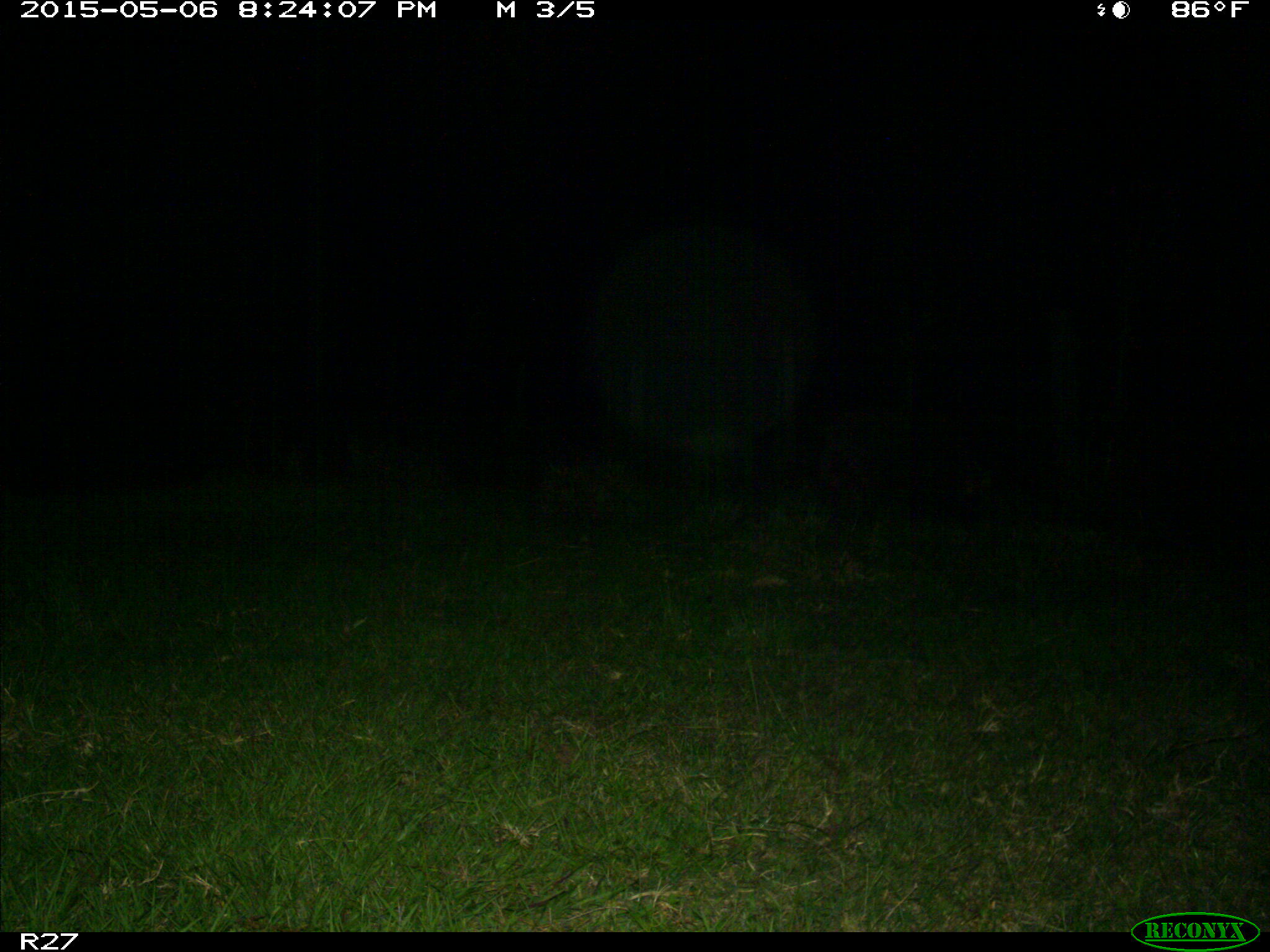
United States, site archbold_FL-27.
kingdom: Animalia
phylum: Chordata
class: Mammalia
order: Artiodactyla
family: Suidae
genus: Sus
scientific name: Sus scrofa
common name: wild boar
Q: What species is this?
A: Sus scrofa (wild boar).